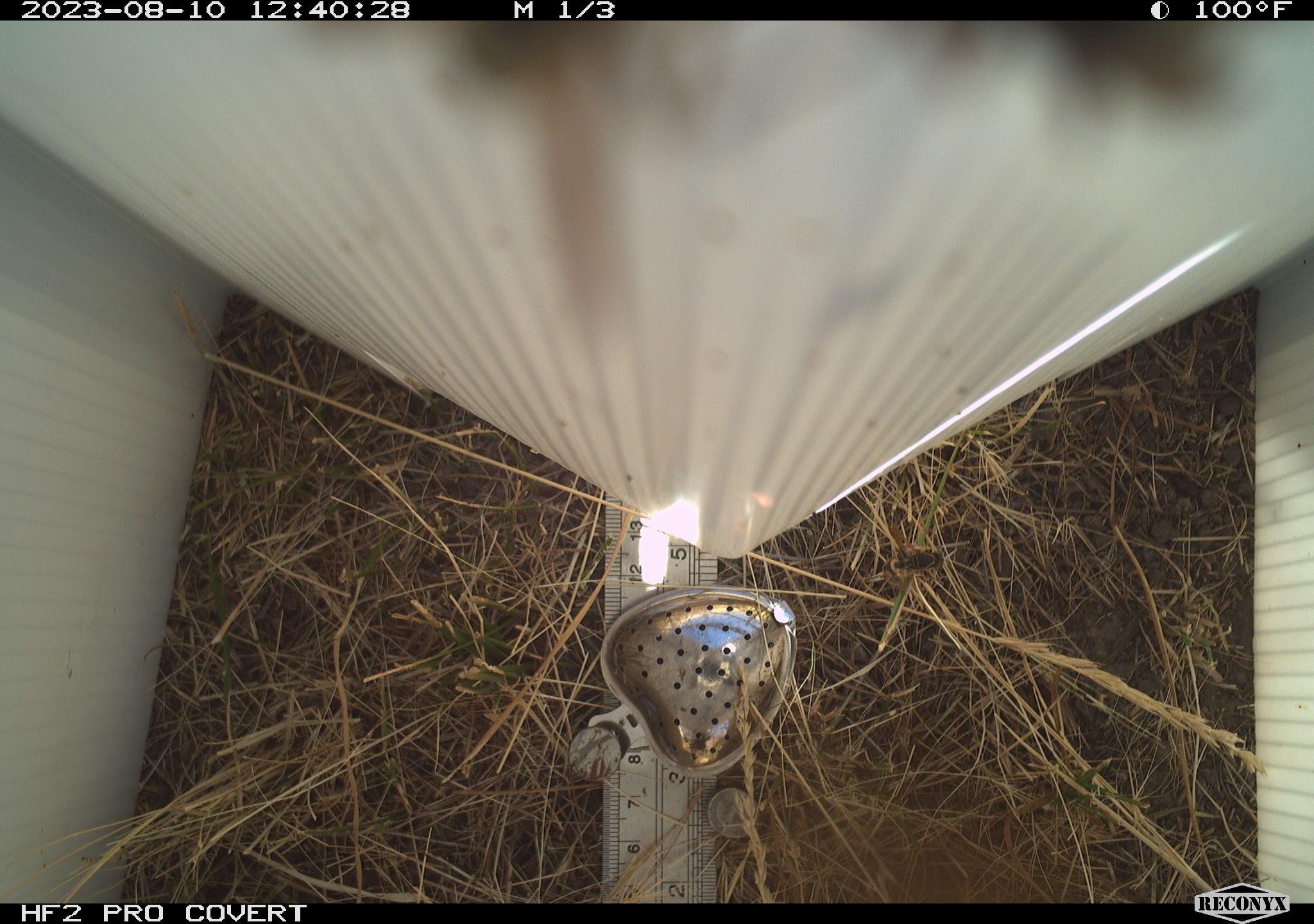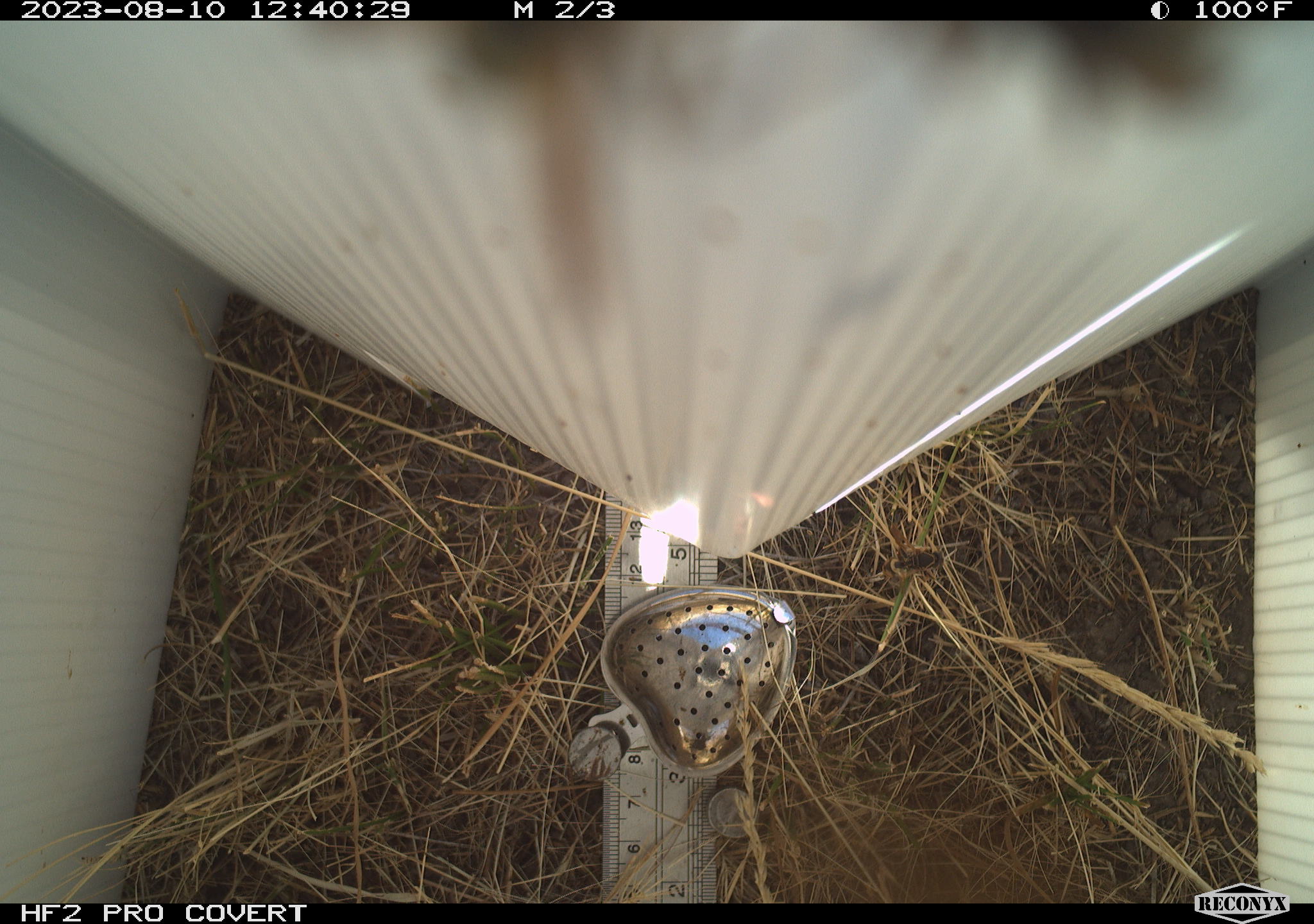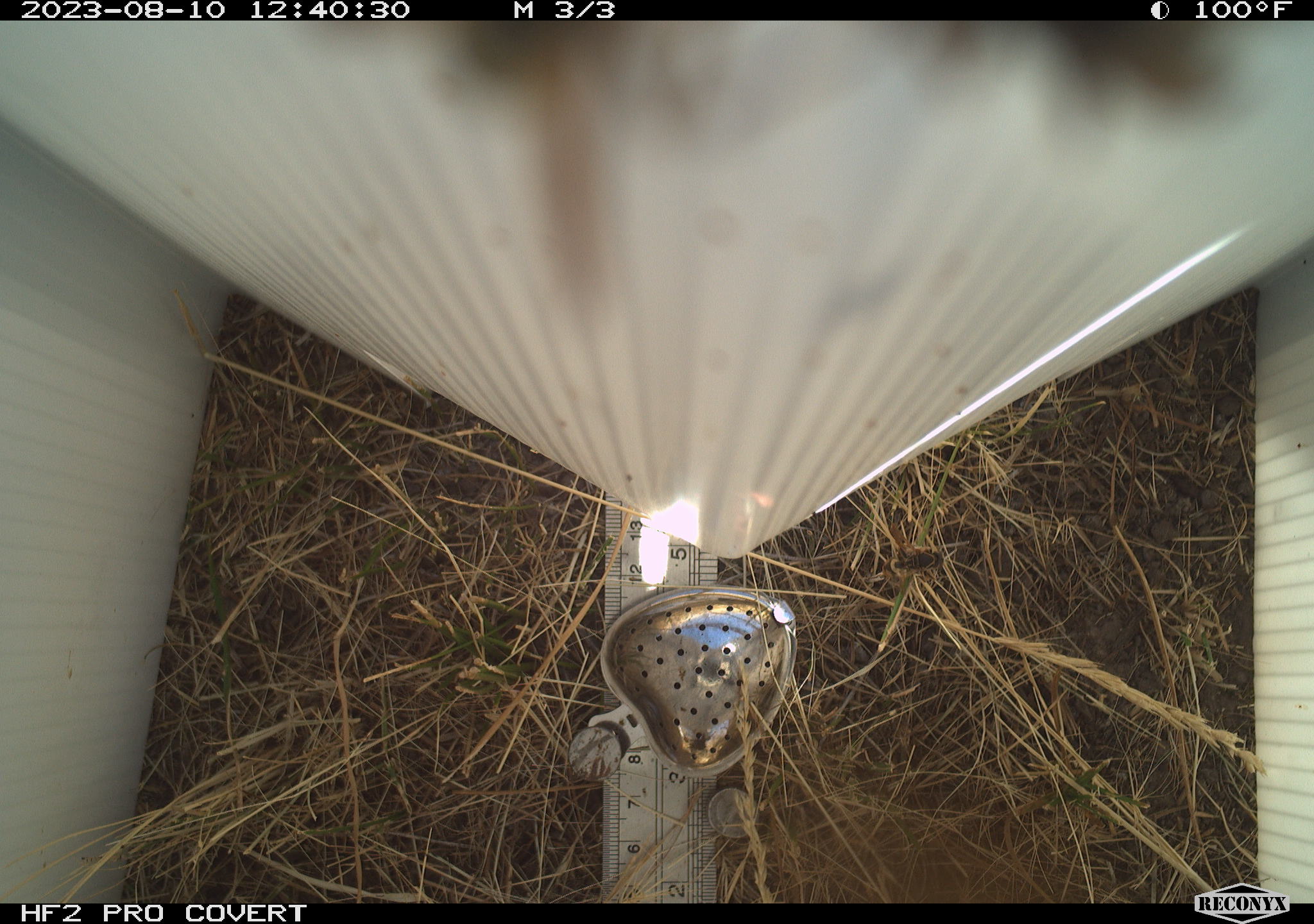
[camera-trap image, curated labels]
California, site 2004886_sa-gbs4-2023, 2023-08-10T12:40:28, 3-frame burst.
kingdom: Animalia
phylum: Arthropoda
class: Insecta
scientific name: Insecta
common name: insect